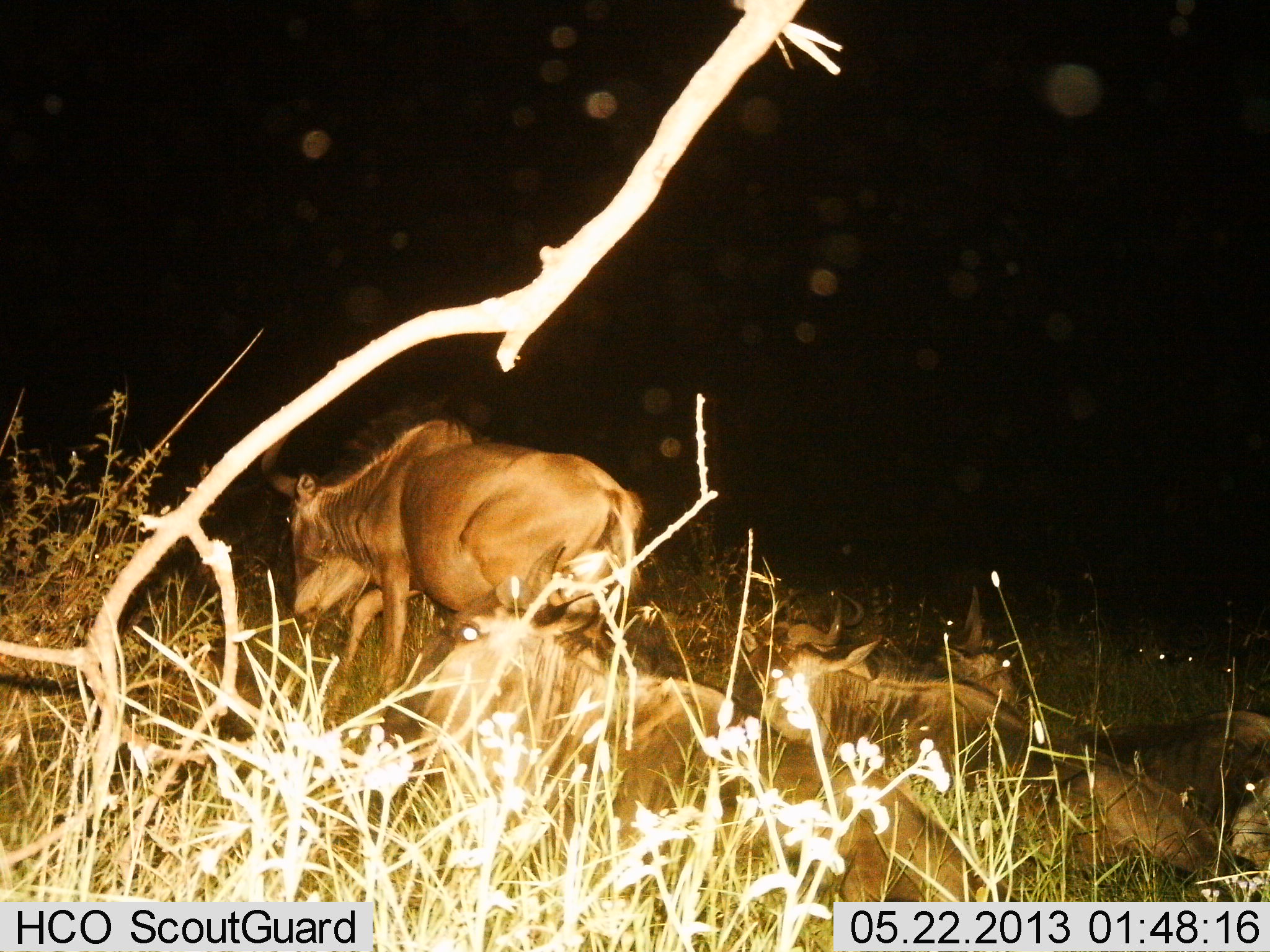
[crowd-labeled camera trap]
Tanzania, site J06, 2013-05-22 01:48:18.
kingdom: Animalia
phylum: Chordata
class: Mammalia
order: Artiodactyla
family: Bovidae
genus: Connochaetes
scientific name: Connochaetes taurinus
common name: blue wildebeest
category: wildebeest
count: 5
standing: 50%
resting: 88%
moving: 31%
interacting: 0%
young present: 0%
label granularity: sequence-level